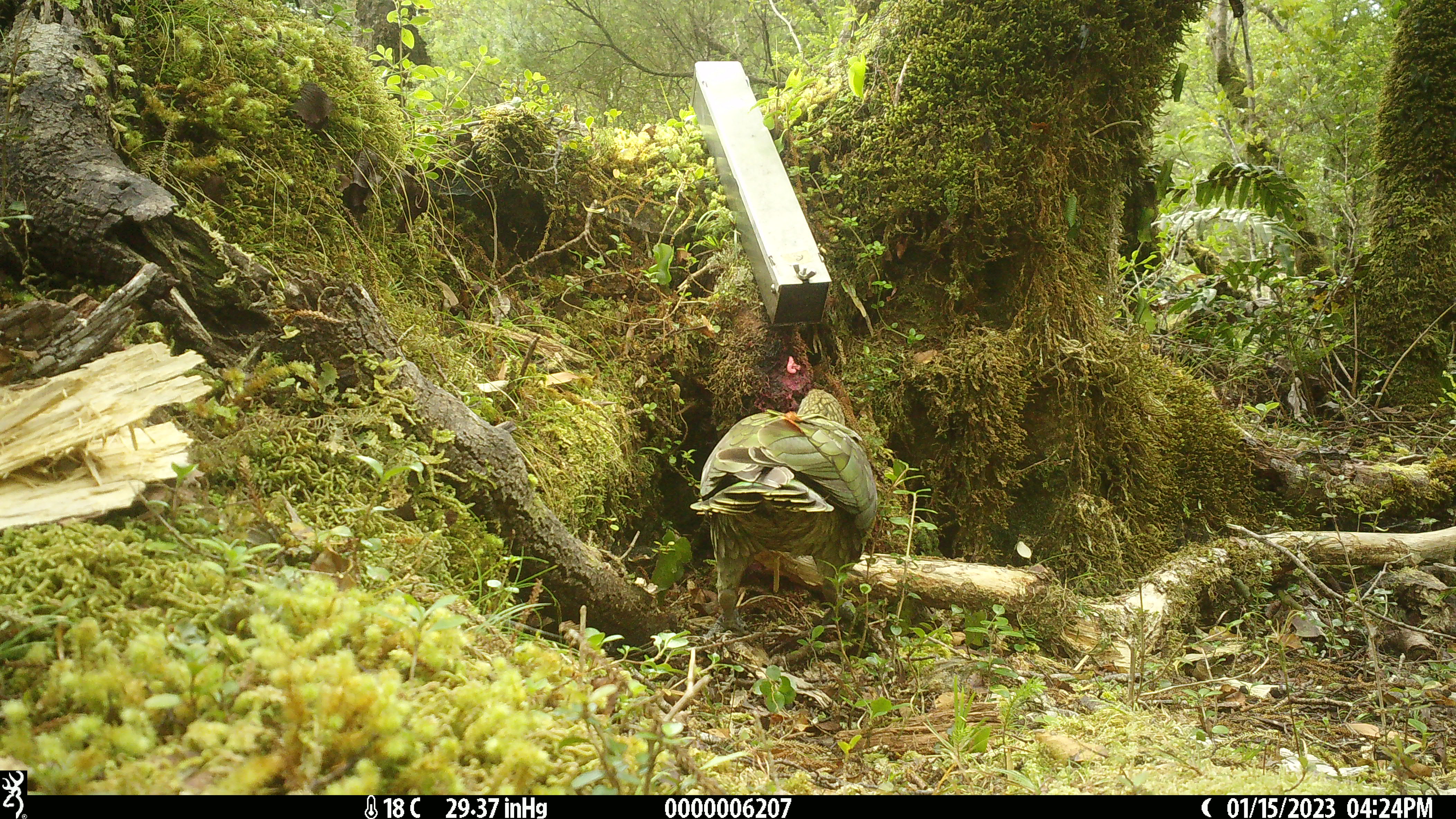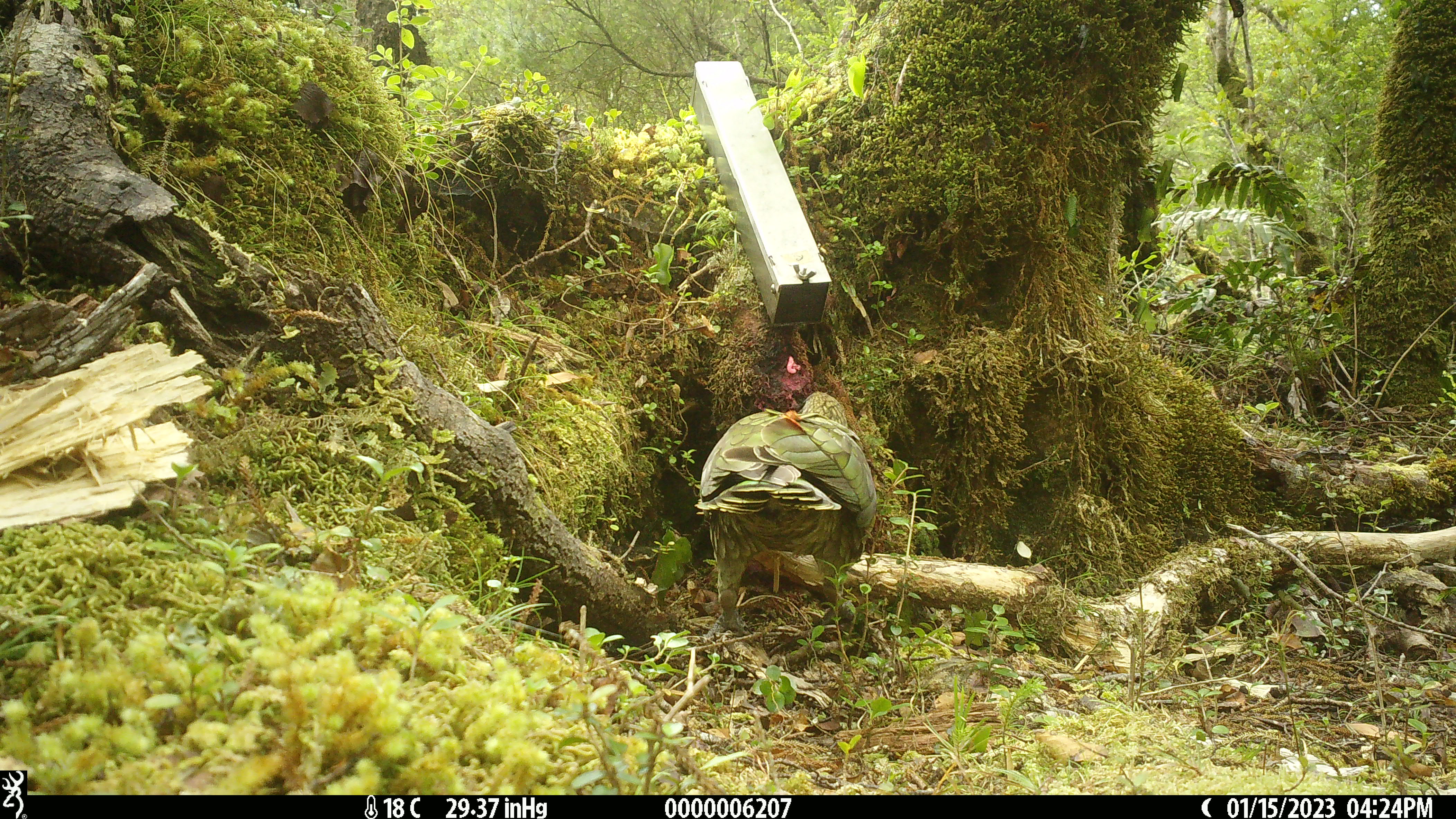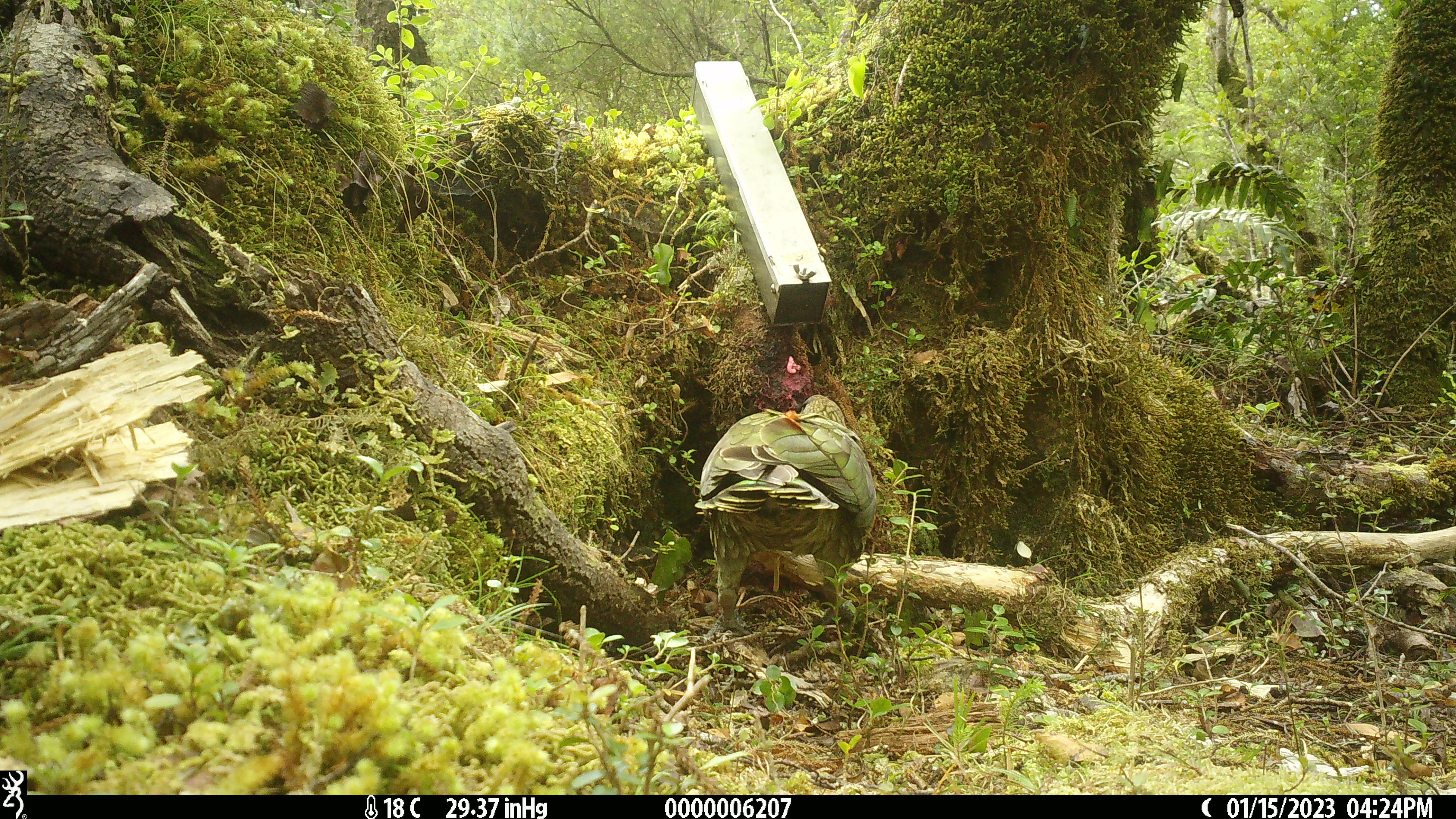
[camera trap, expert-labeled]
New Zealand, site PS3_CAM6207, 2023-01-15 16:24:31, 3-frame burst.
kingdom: Animalia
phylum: Chordata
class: Aves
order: Psittaciformes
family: Strigopidae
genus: Nestor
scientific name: Nestor notabilis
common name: kea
Kea (Nestor notabilis).